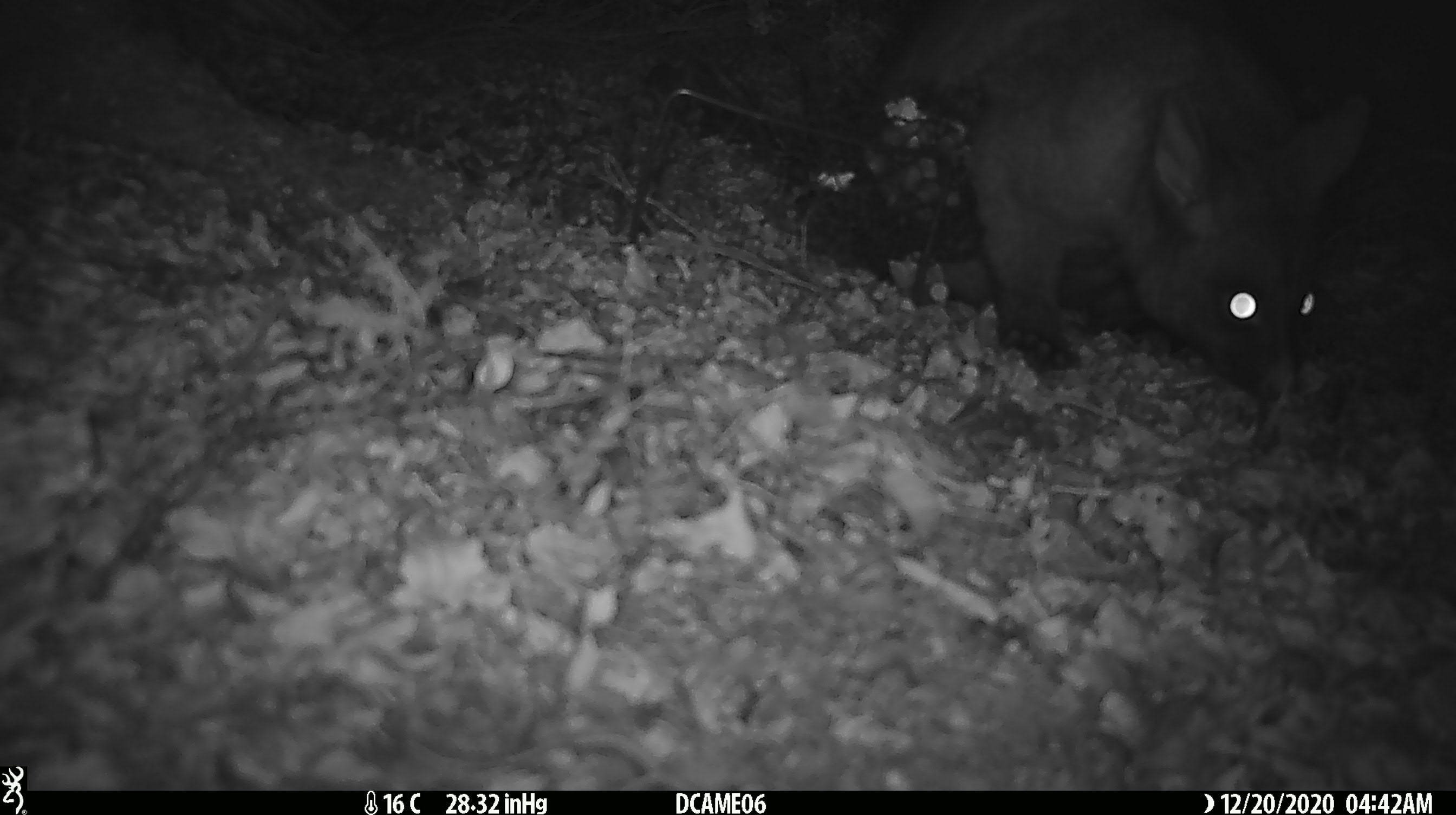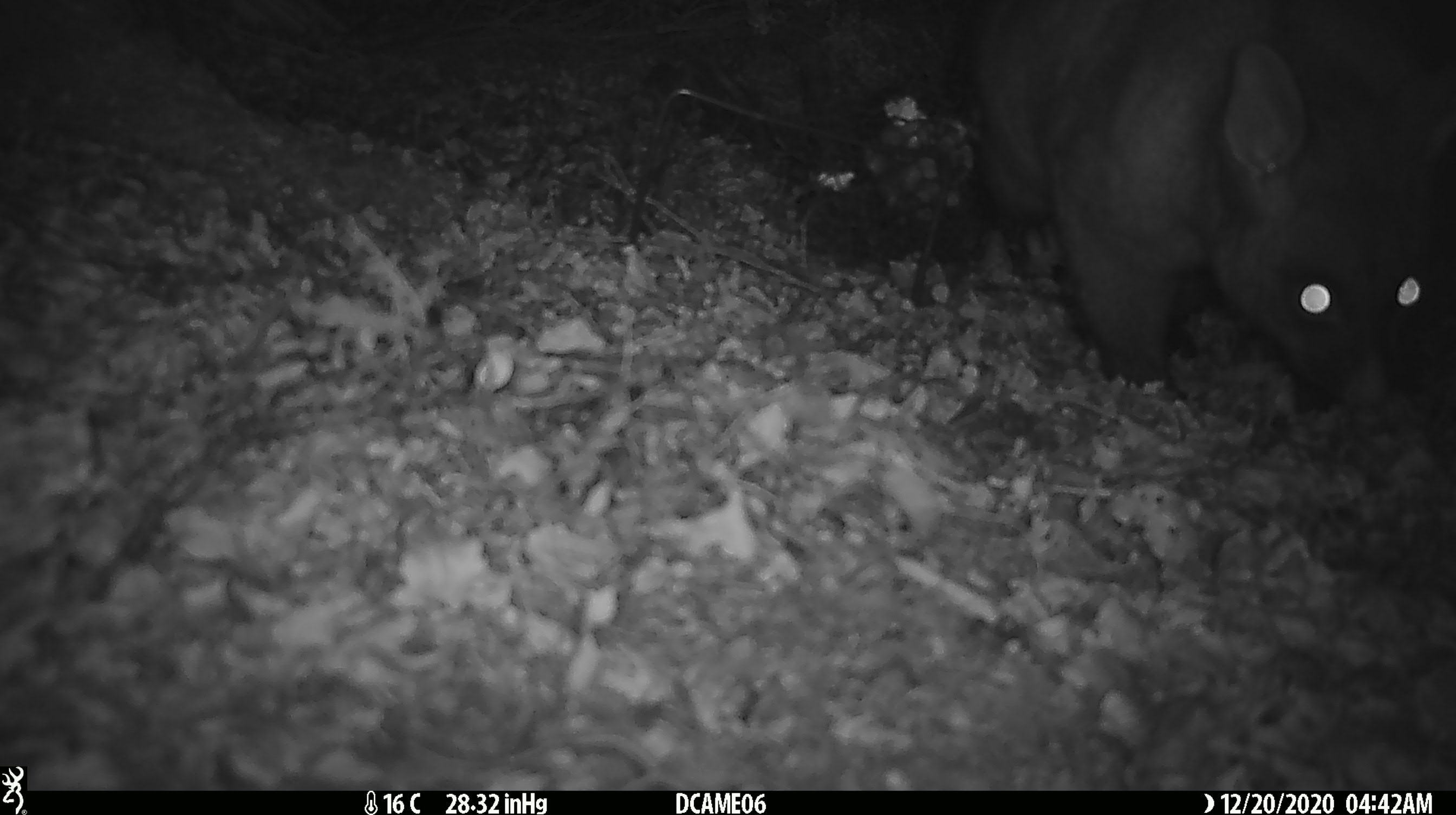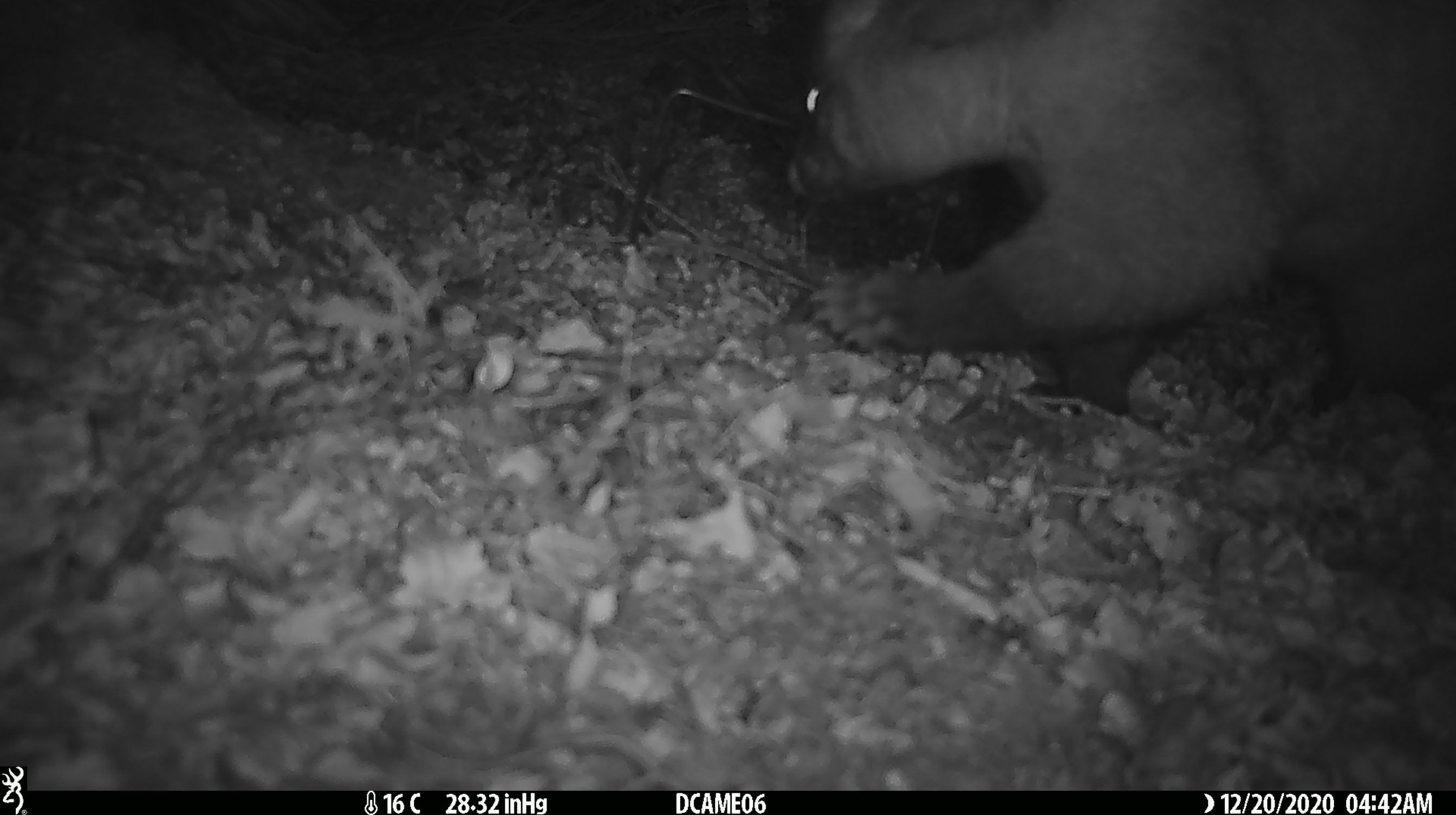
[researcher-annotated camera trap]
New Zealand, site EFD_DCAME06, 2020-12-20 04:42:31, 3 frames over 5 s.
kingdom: Animalia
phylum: Chordata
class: Mammalia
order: Diprotodontia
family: Phalangeridae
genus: Trichosurus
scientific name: Trichosurus vulpecula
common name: common brushtail possum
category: possum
Possum (common brushtail possum) (Trichosurus vulpecula).